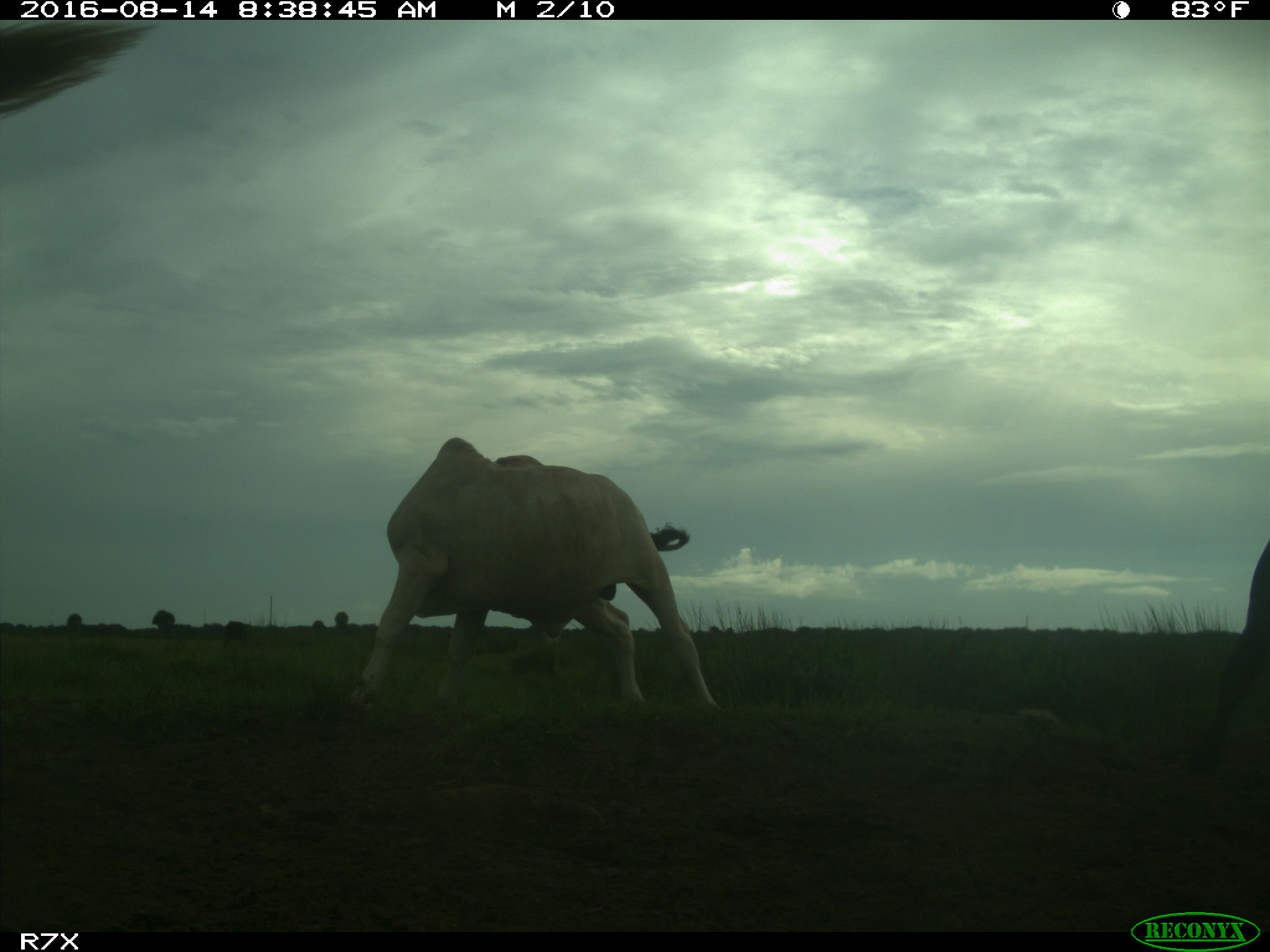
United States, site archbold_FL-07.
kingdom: Animalia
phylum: Chordata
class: Mammalia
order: Artiodactyla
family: Bovidae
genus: Bos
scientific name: Bos taurus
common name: domestic cow